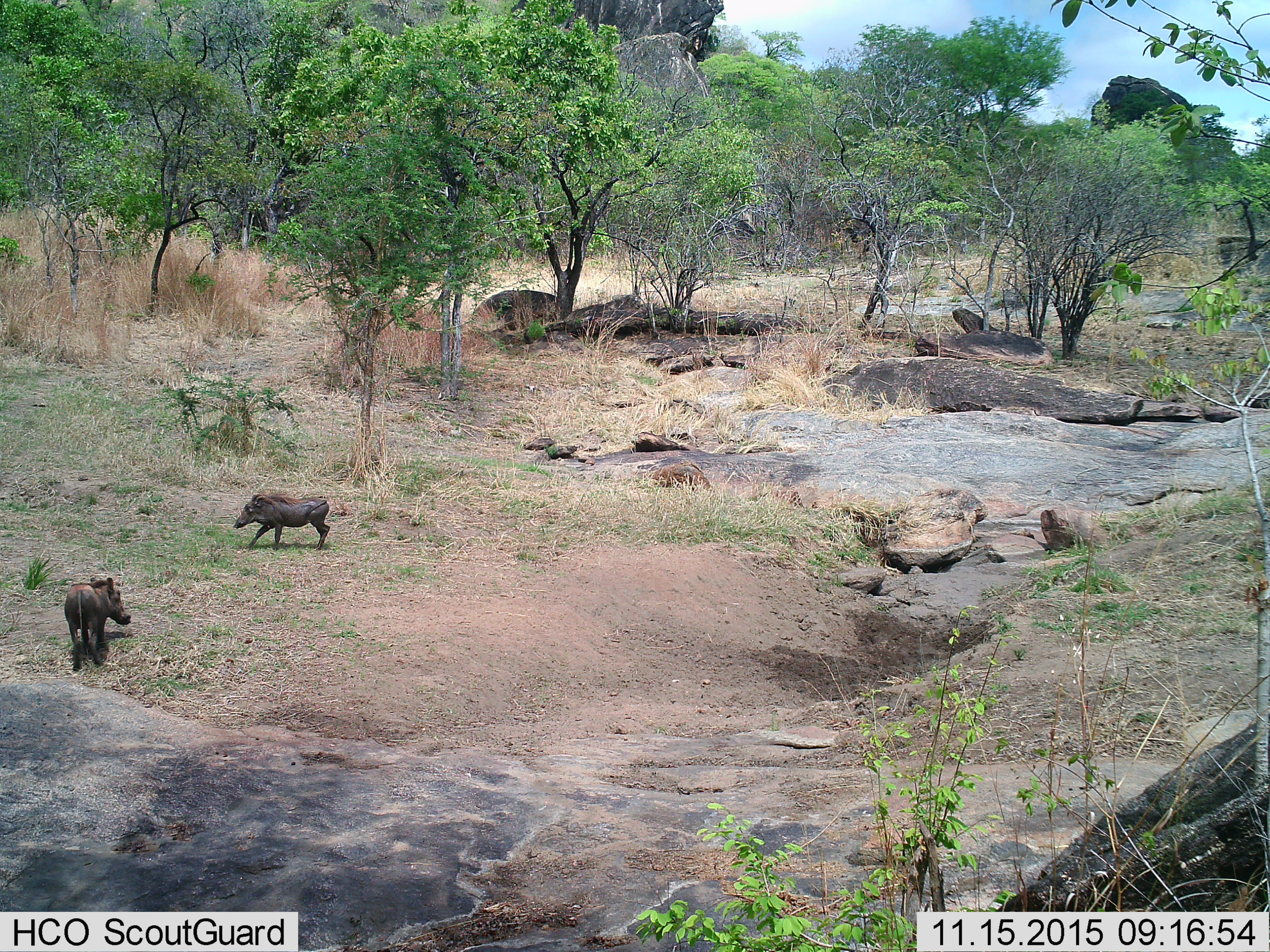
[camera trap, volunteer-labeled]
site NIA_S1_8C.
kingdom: Animalia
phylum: Chordata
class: Mammalia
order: Artiodactyla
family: Suidae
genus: Phacochoerus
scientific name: Phacochoerus africanus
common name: warthog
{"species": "warthog (Phacochoerus africanus)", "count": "2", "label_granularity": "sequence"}